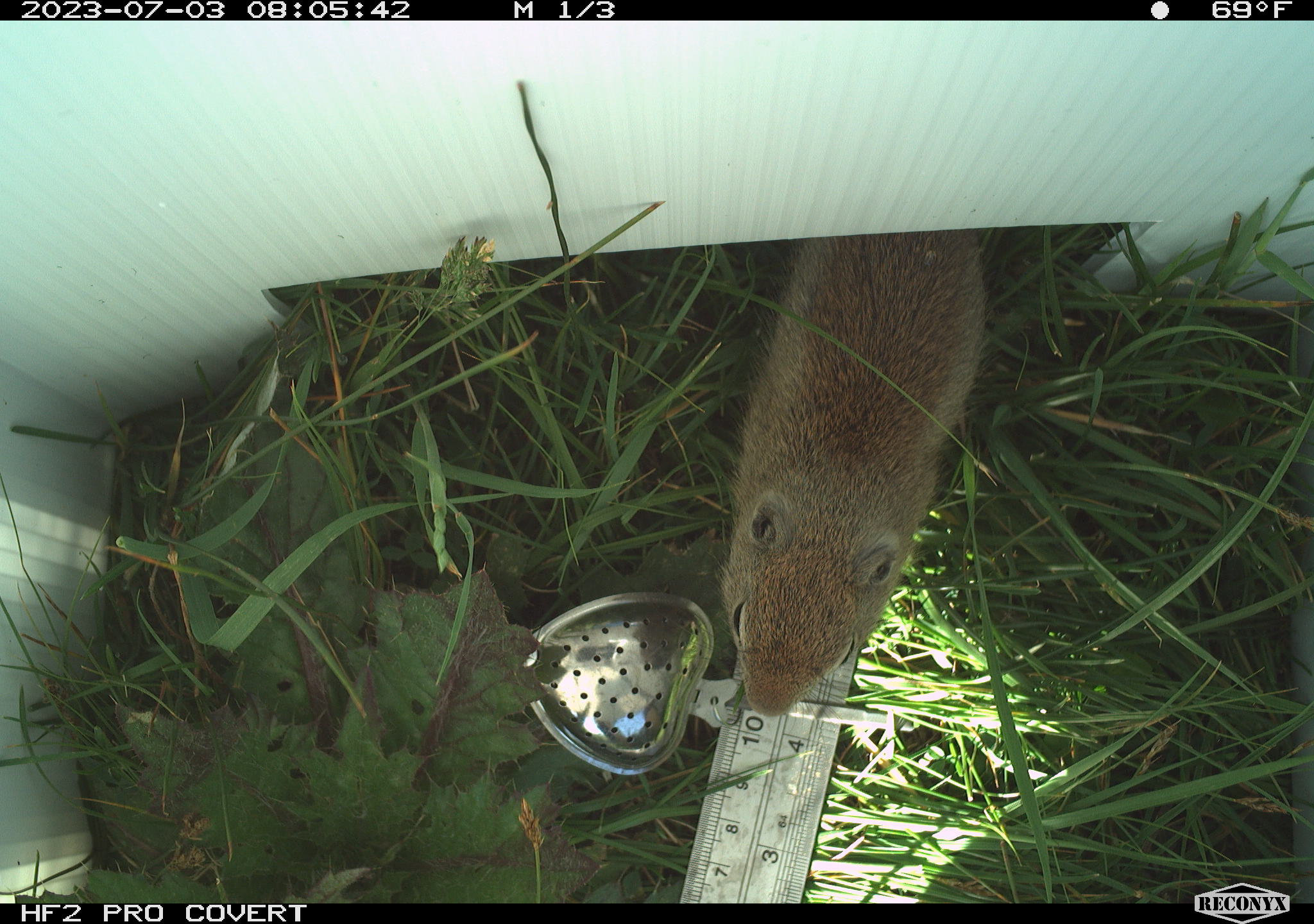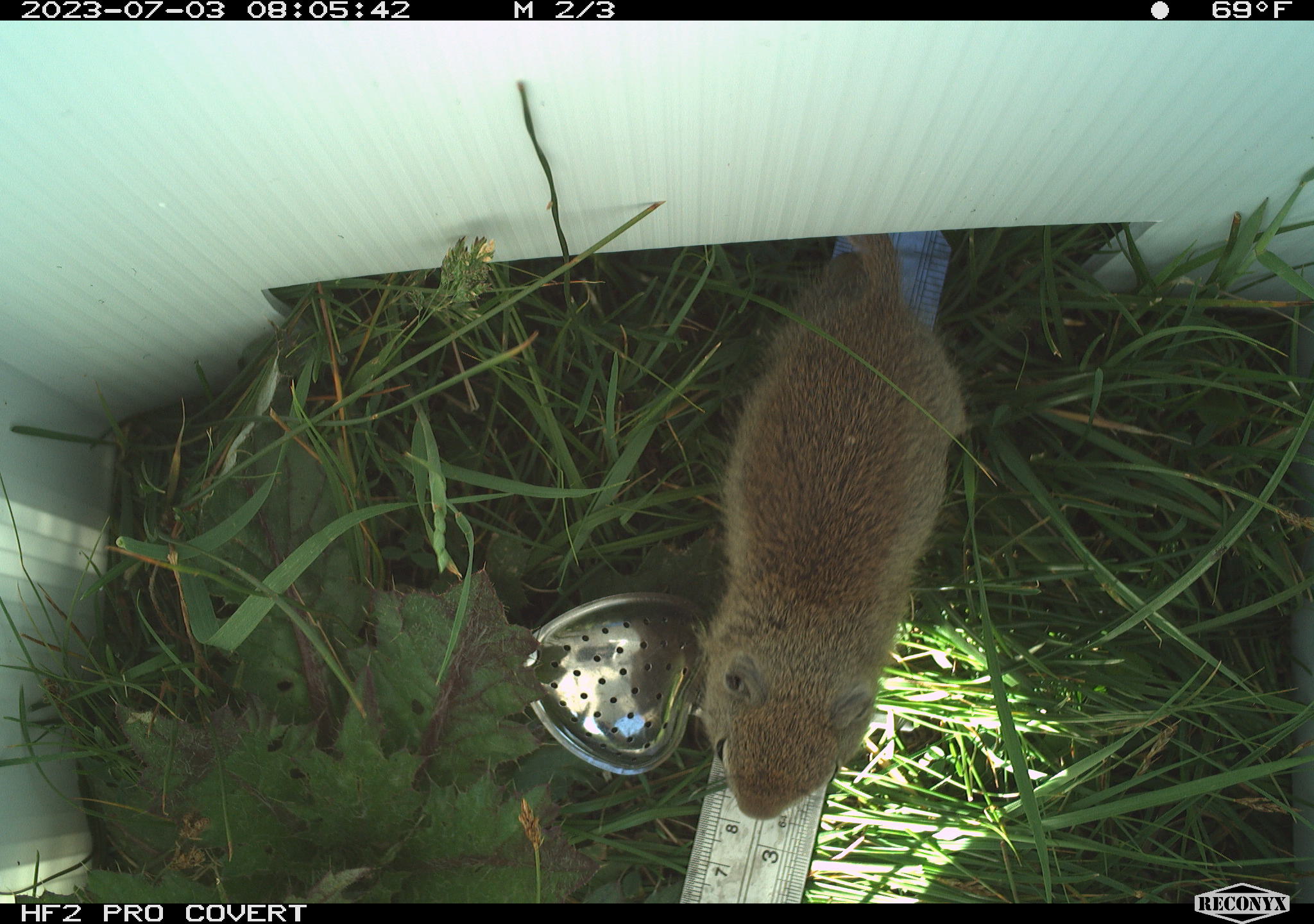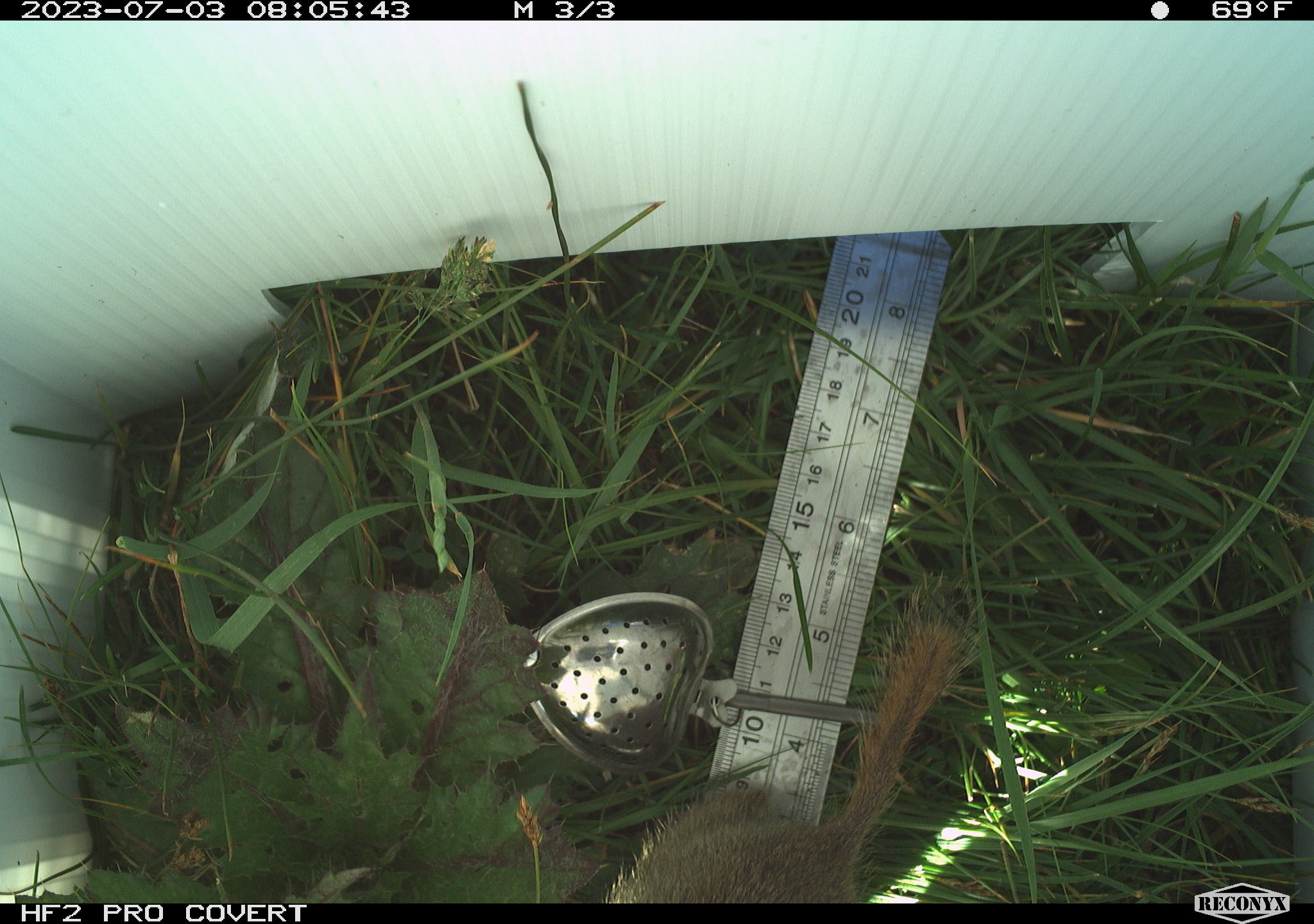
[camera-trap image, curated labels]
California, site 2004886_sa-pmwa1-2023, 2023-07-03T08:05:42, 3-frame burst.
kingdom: Animalia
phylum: Chordata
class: Mammalia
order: Rodentia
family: Sciuridae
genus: Urocitellus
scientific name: Urocitellus beldingi beldingi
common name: belding's ground squirrel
Belding's ground squirrel (Urocitellus beldingi beldingi).